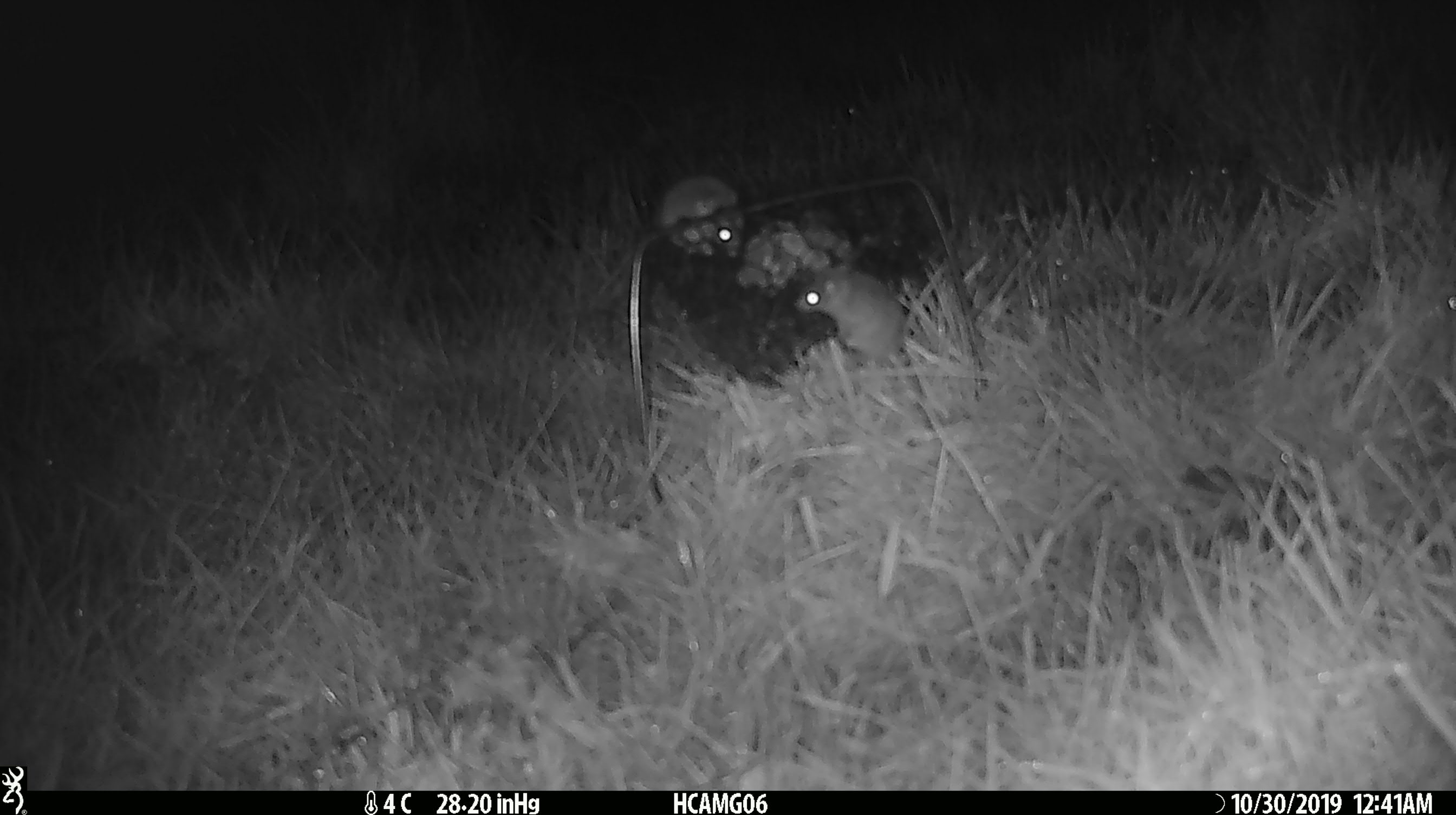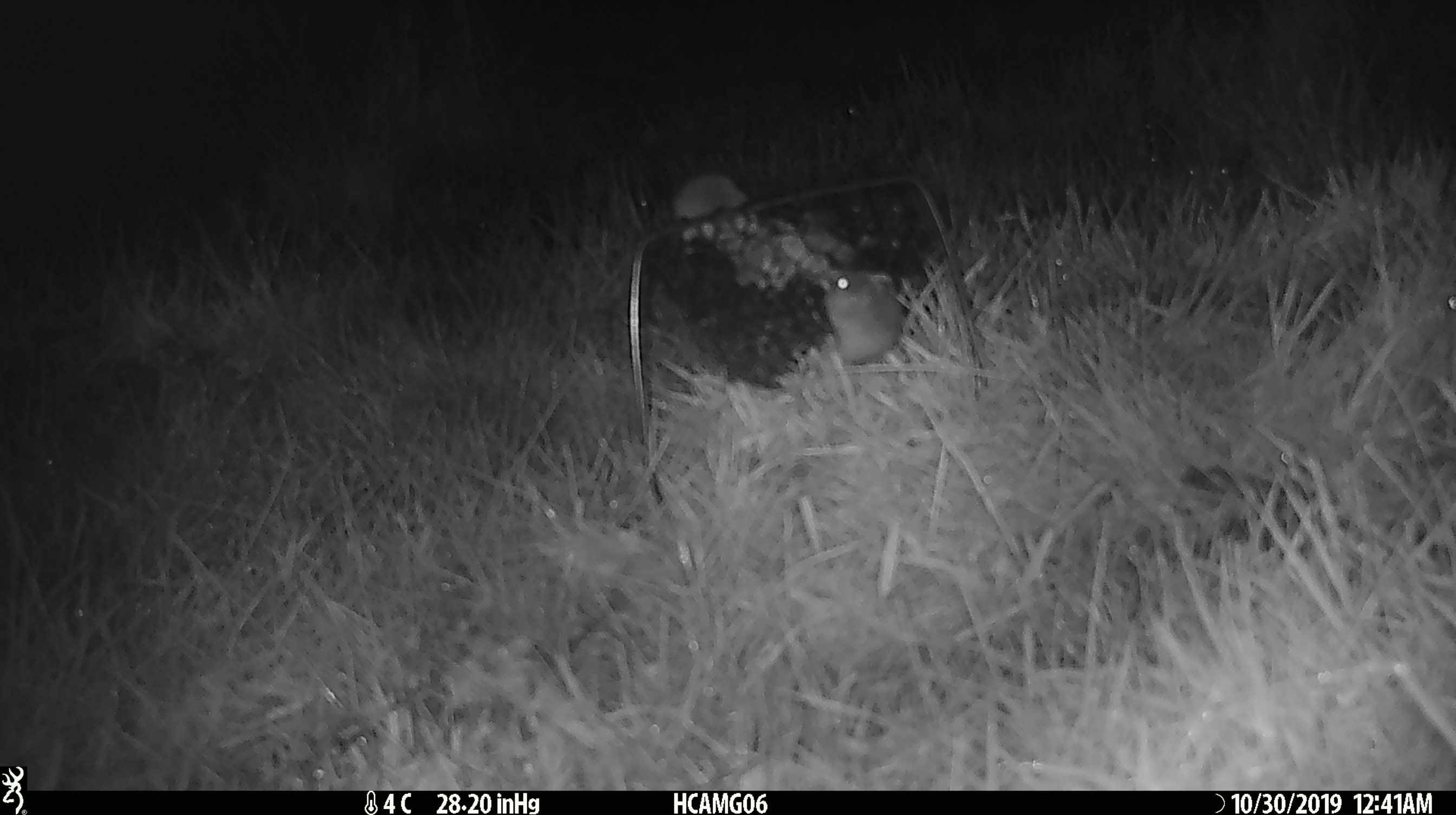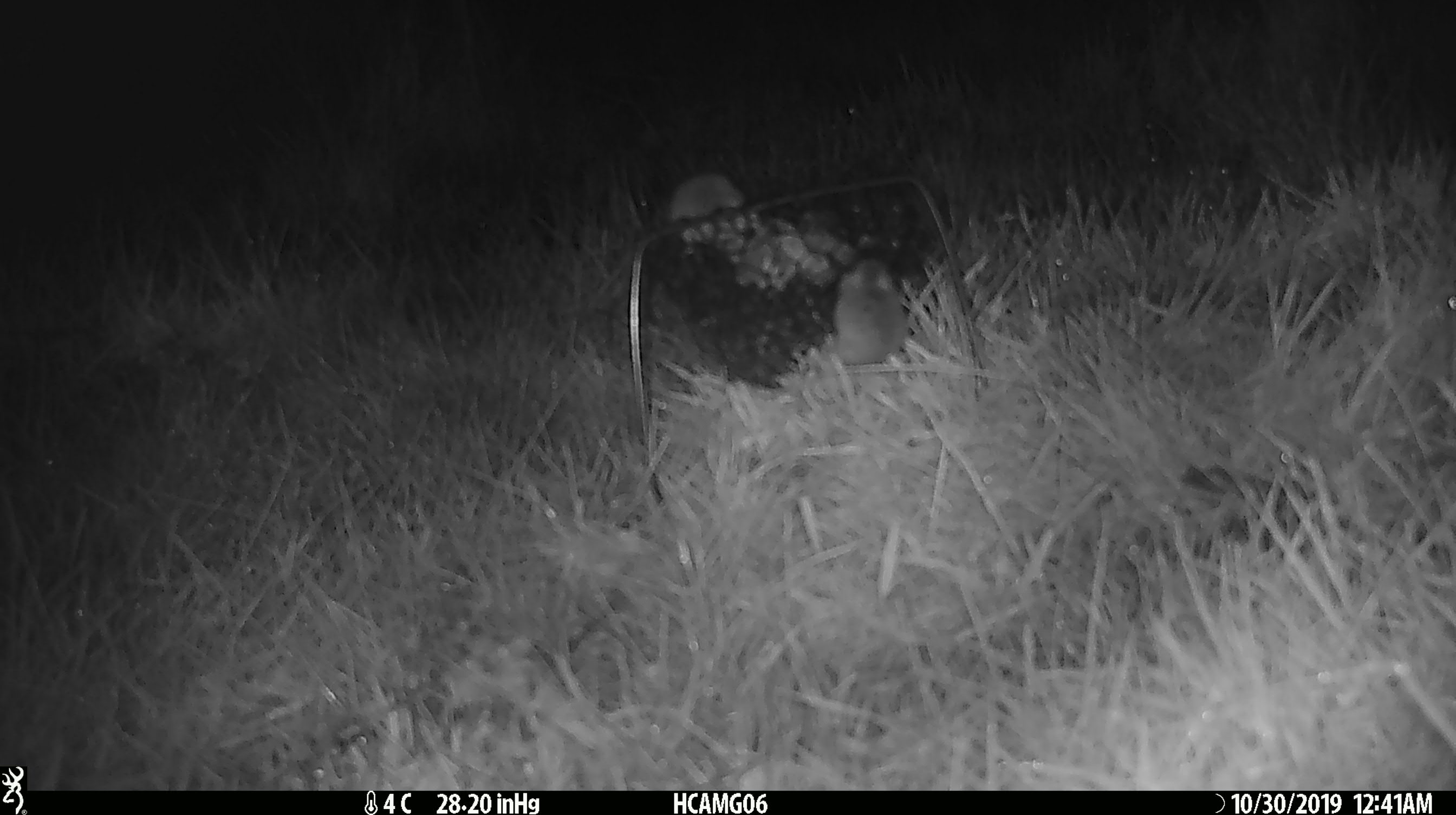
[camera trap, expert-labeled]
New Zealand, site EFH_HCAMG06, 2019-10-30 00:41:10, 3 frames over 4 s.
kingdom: Animalia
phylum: Chordata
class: Mammalia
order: Rodentia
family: Muridae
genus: Mus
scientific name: Mus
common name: mouse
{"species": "mouse (Mus)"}